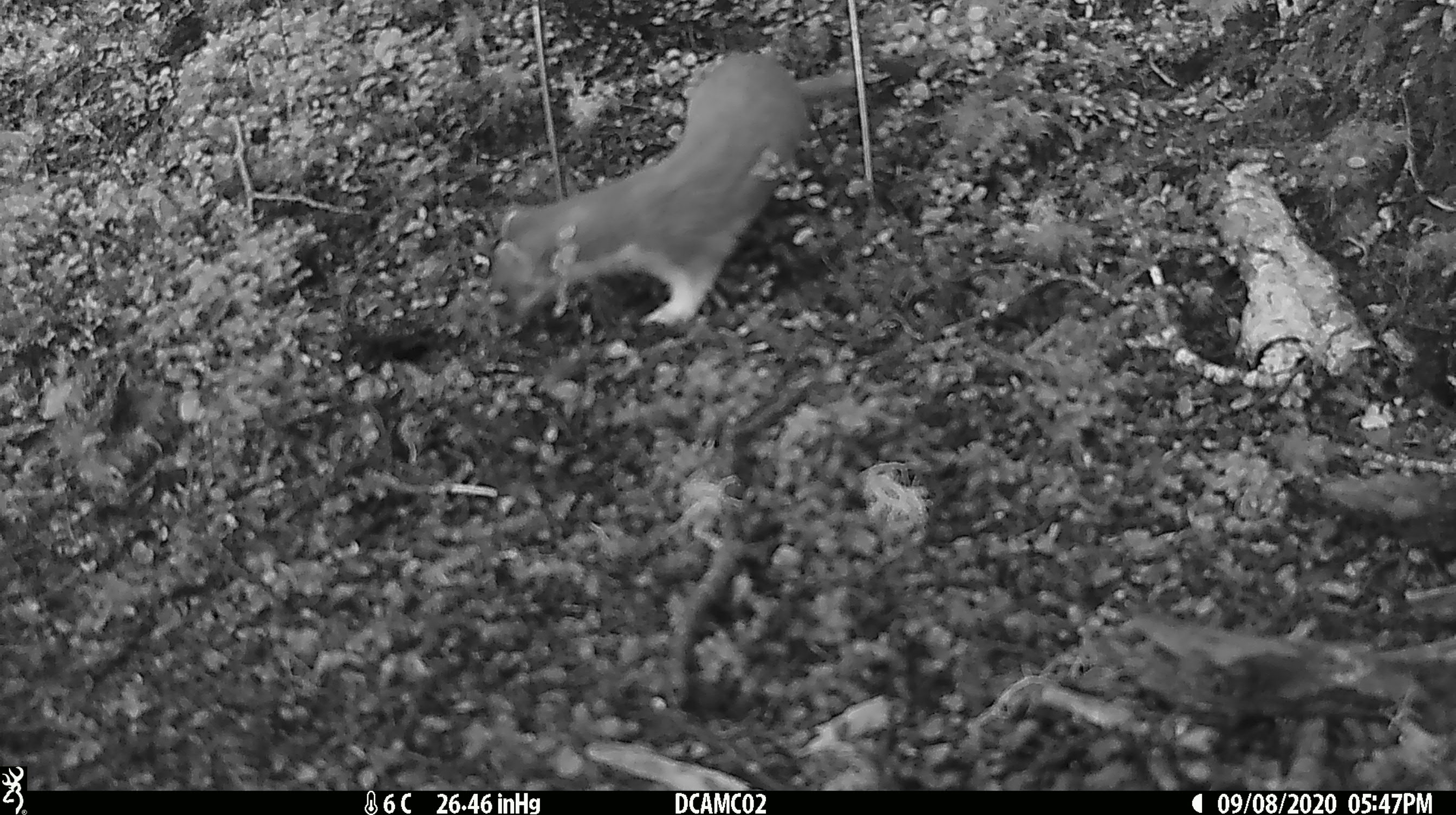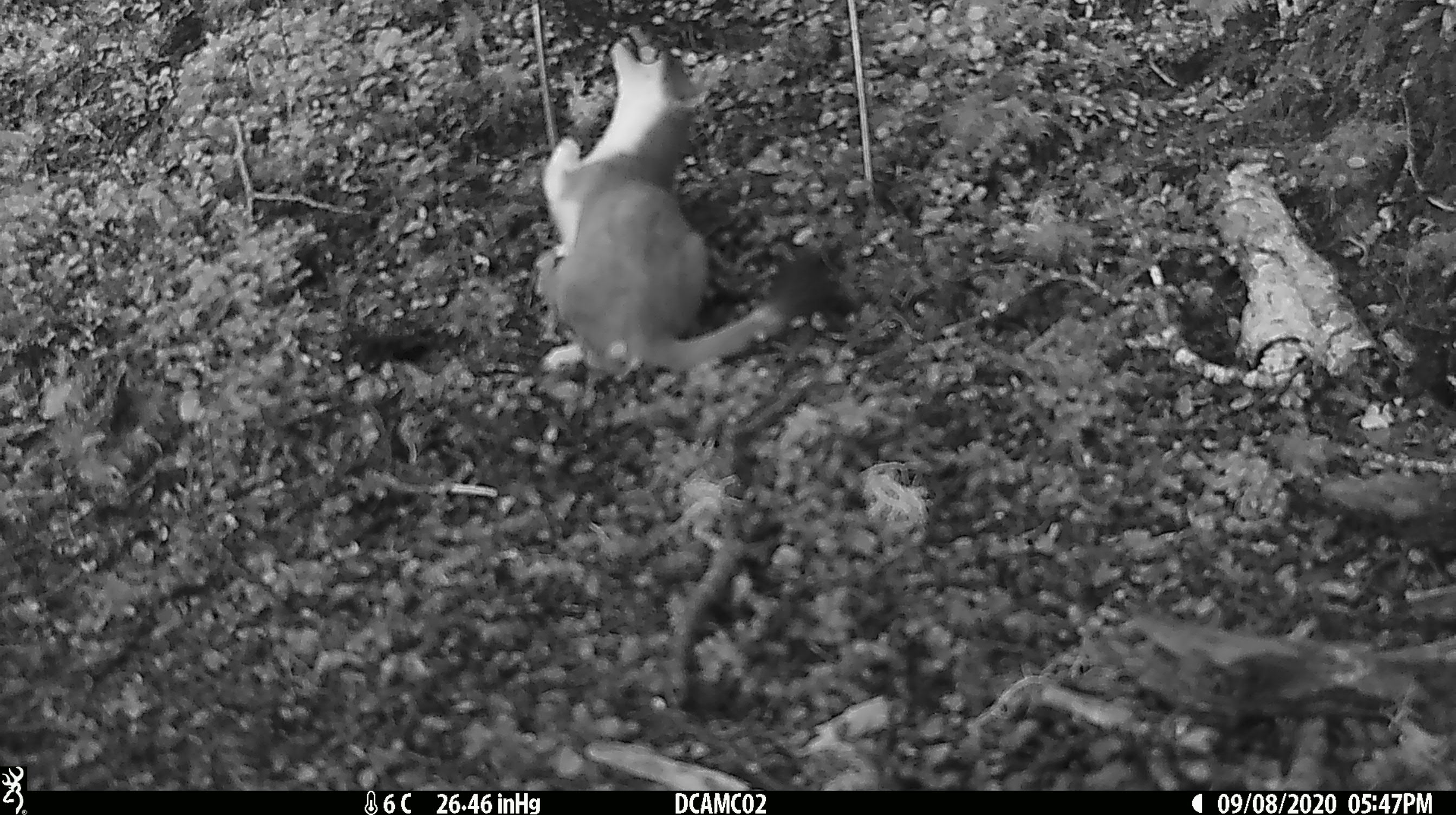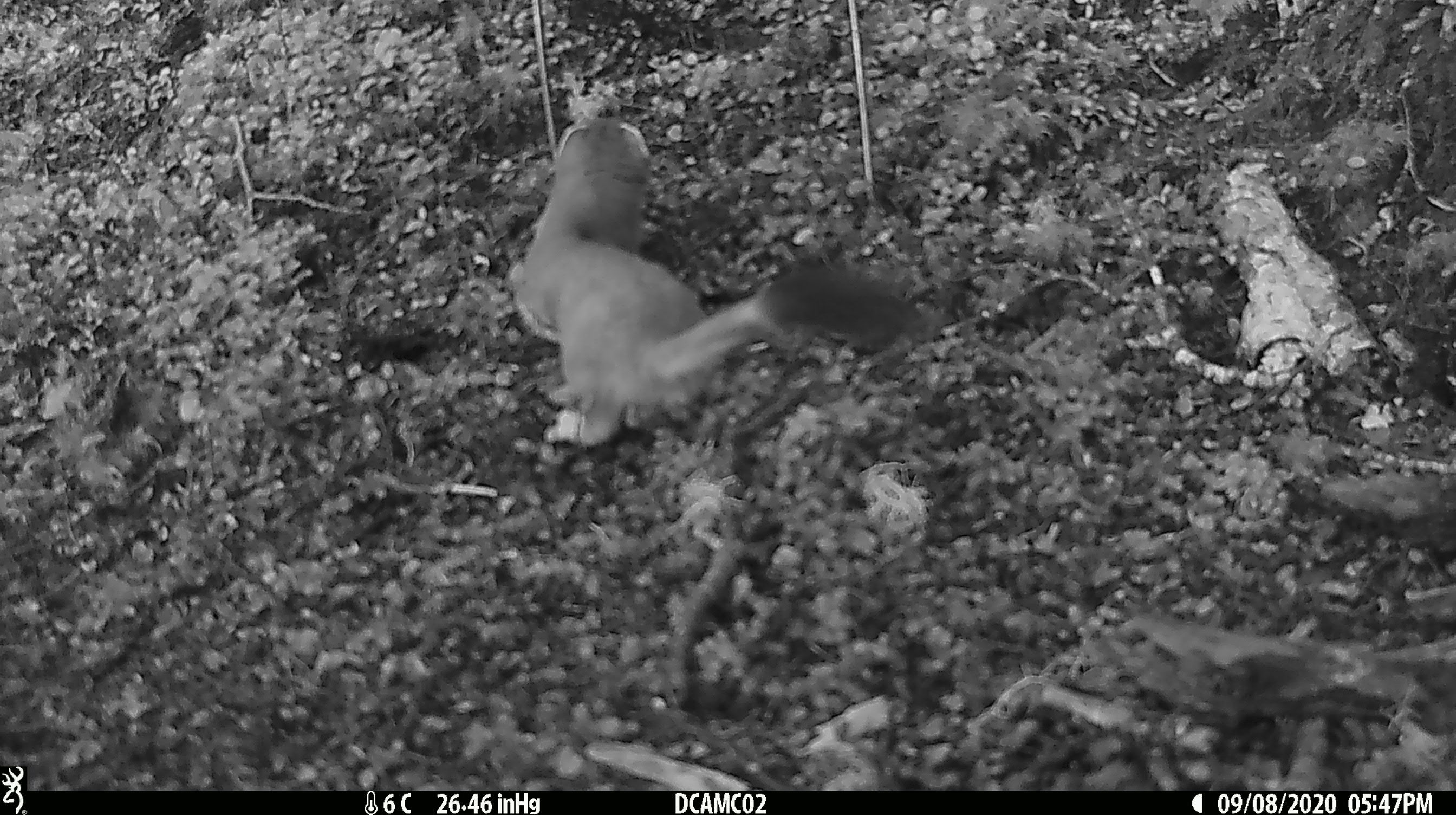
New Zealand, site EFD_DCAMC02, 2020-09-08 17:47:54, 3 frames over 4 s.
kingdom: Animalia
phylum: Chordata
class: Mammalia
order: Carnivora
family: Mustelidae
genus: Mustela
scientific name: Mustela erminea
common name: stoat